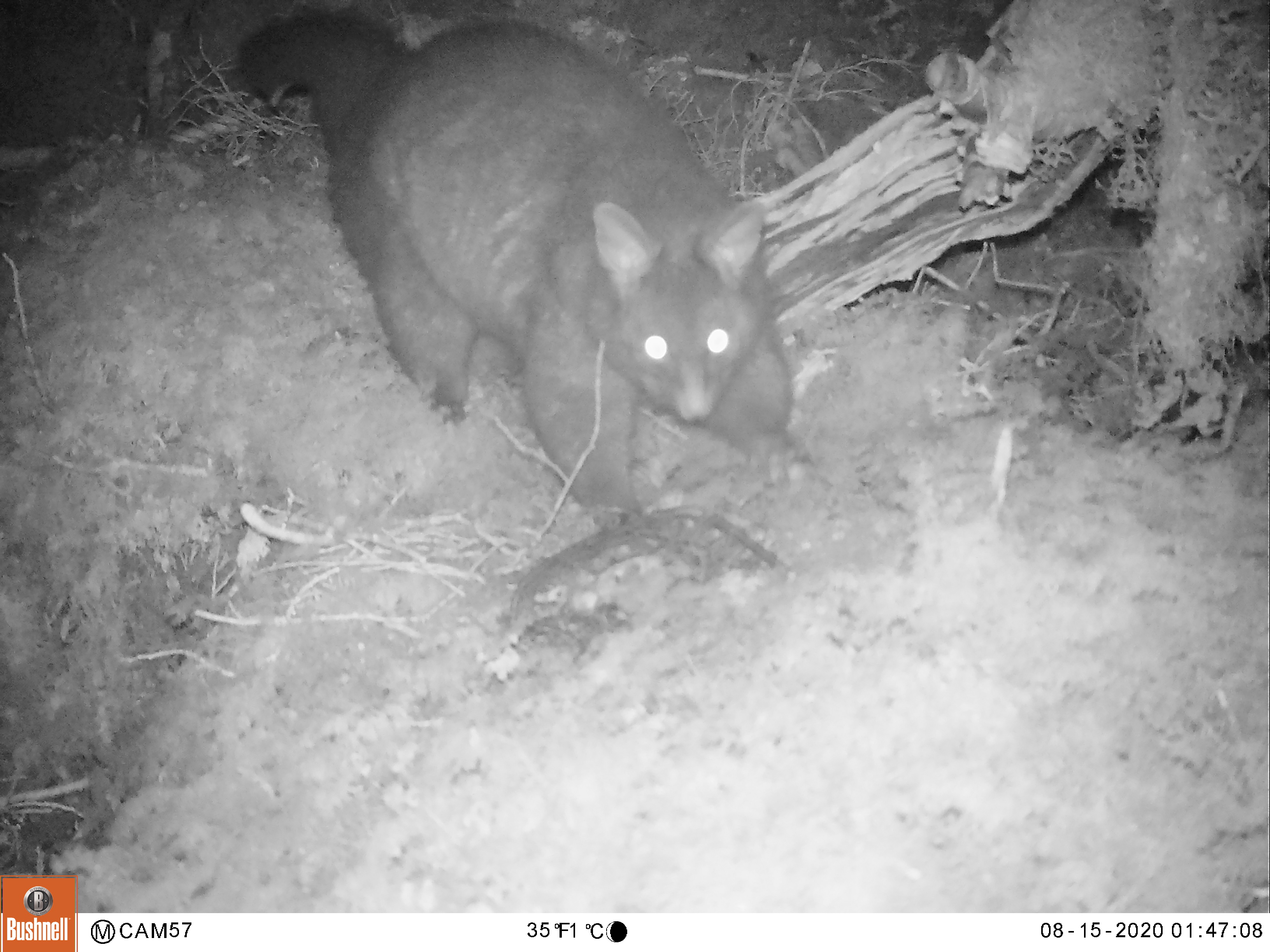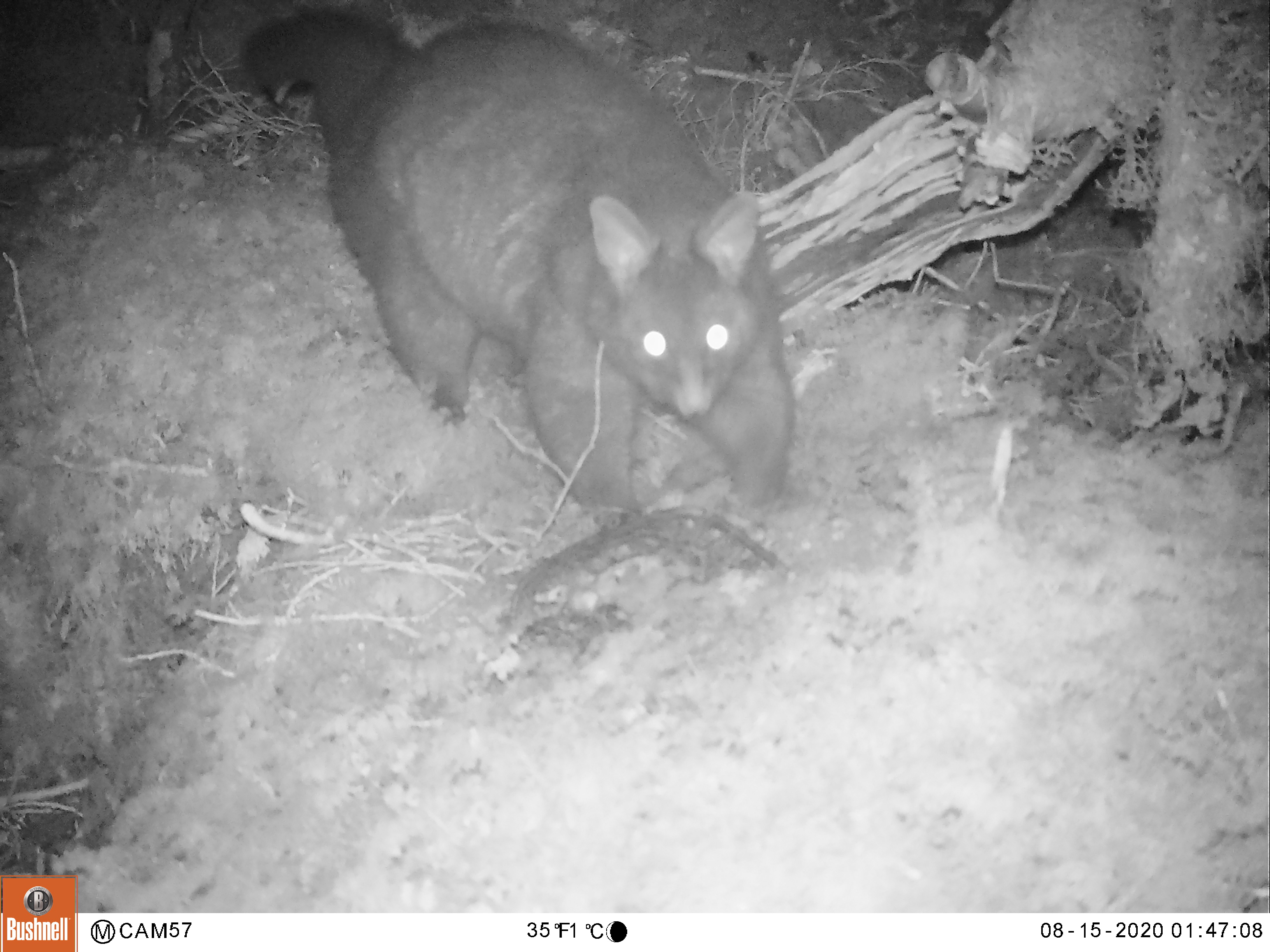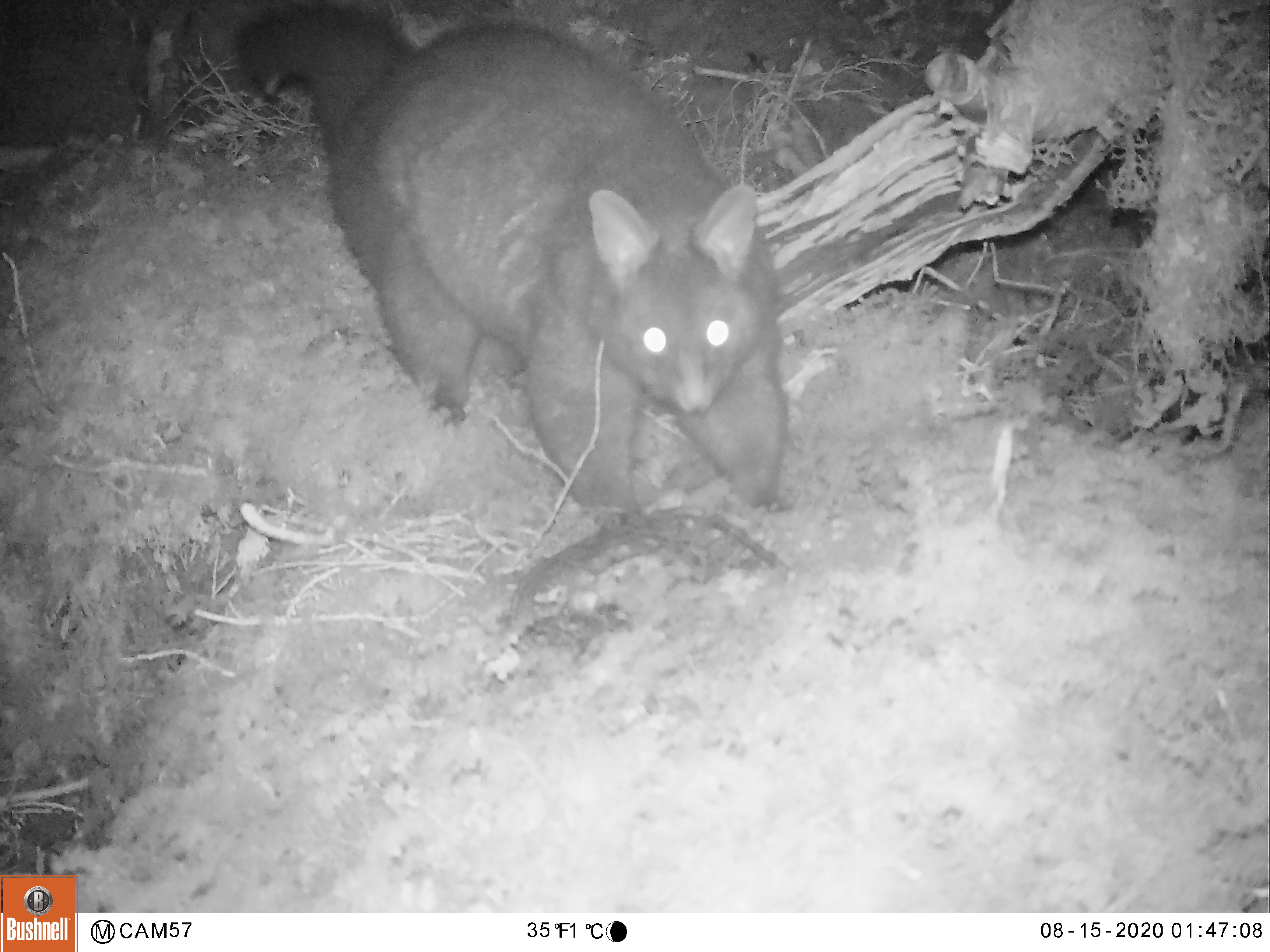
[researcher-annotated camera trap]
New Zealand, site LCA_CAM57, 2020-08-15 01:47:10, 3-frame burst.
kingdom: Animalia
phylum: Chordata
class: Mammalia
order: Diprotodontia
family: Phalangeridae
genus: Trichosurus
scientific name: Trichosurus vulpecula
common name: common brushtail possum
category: possum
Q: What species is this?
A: Possum (common brushtail possum) (Trichosurus vulpecula).